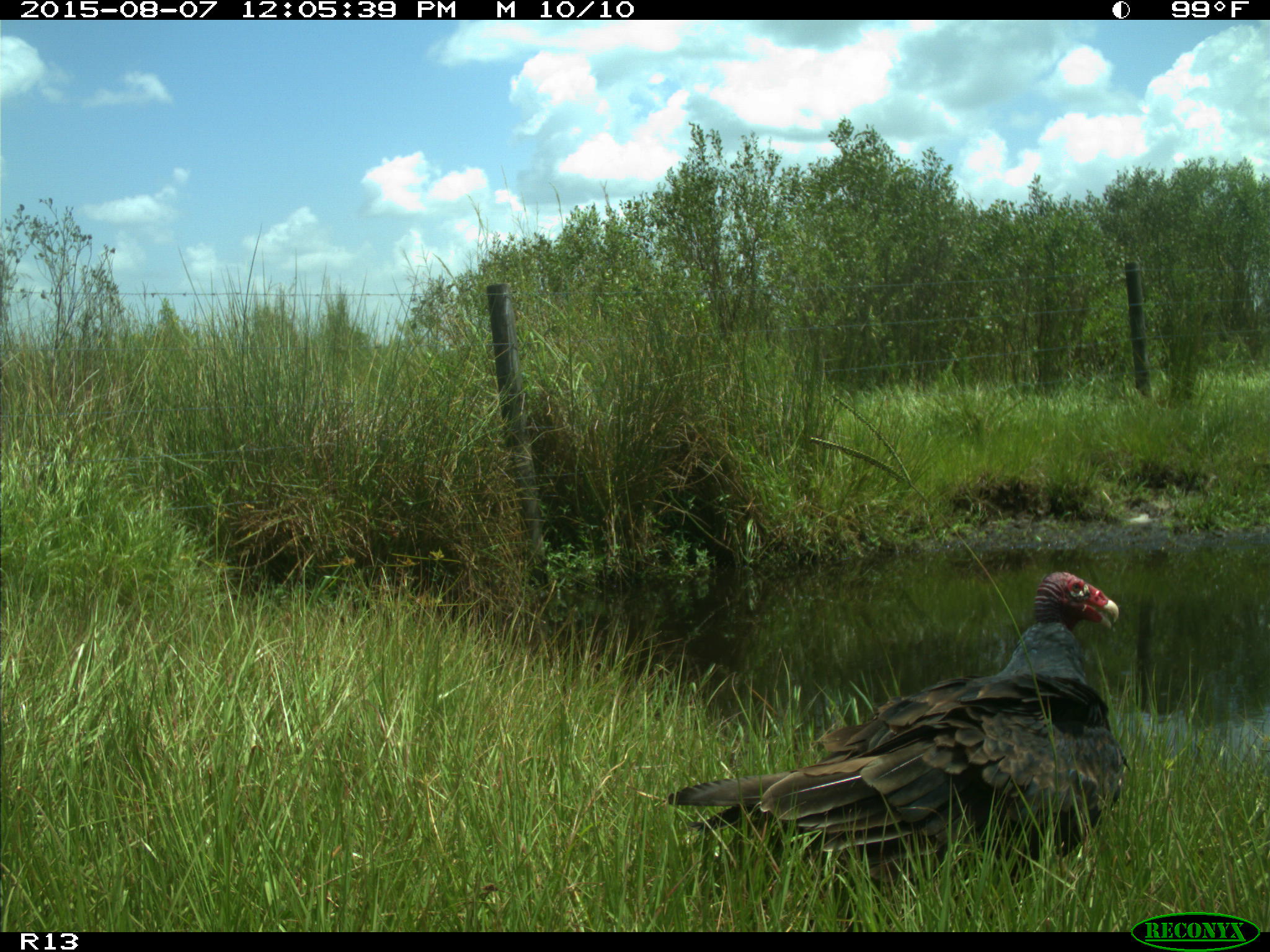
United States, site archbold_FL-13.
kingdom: Animalia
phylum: Chordata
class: Aves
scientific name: Aves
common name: birds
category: unidentified bird